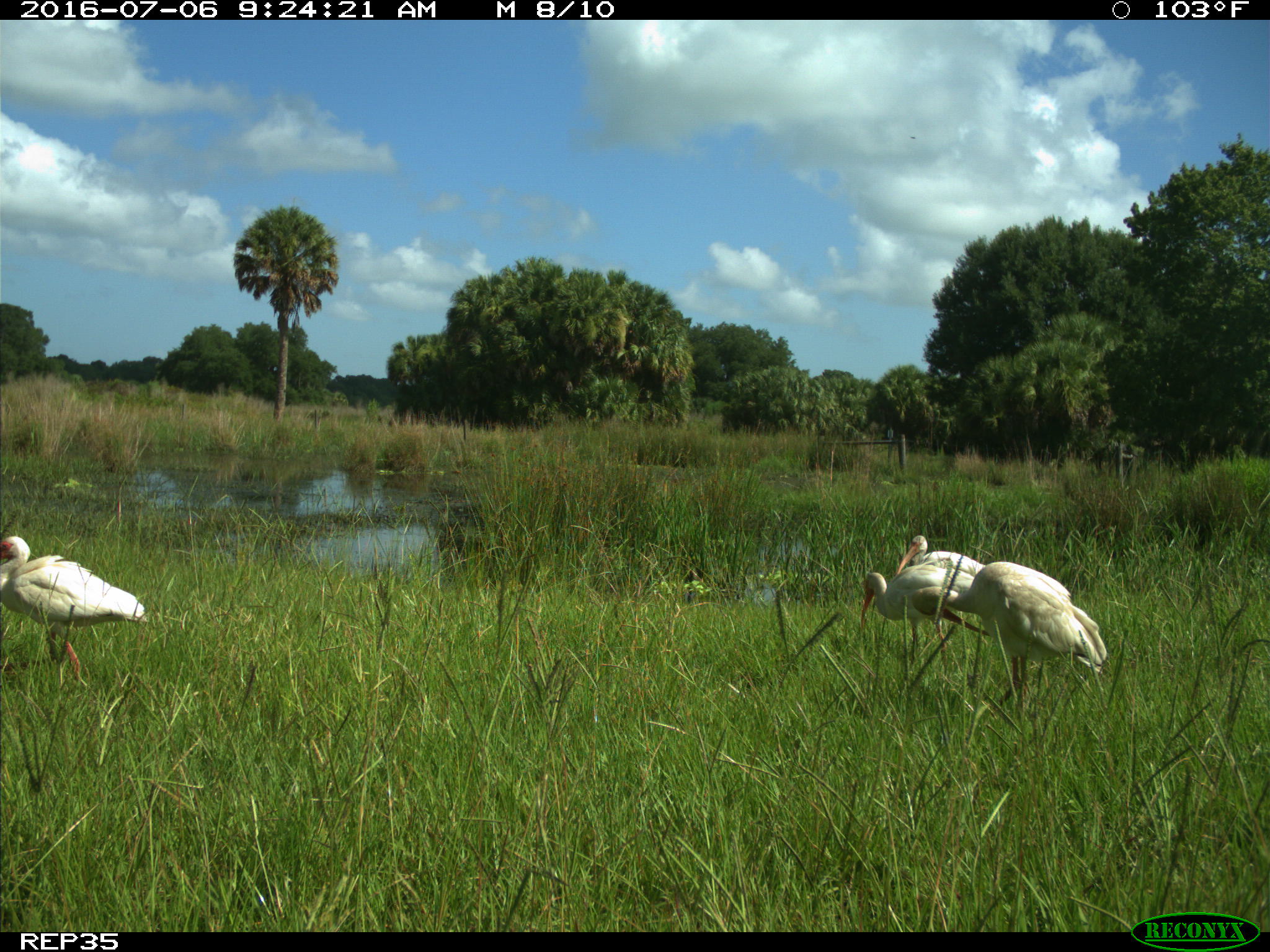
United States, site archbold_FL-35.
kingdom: Animalia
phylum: Chordata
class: Aves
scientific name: Aves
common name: birds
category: unidentified bird